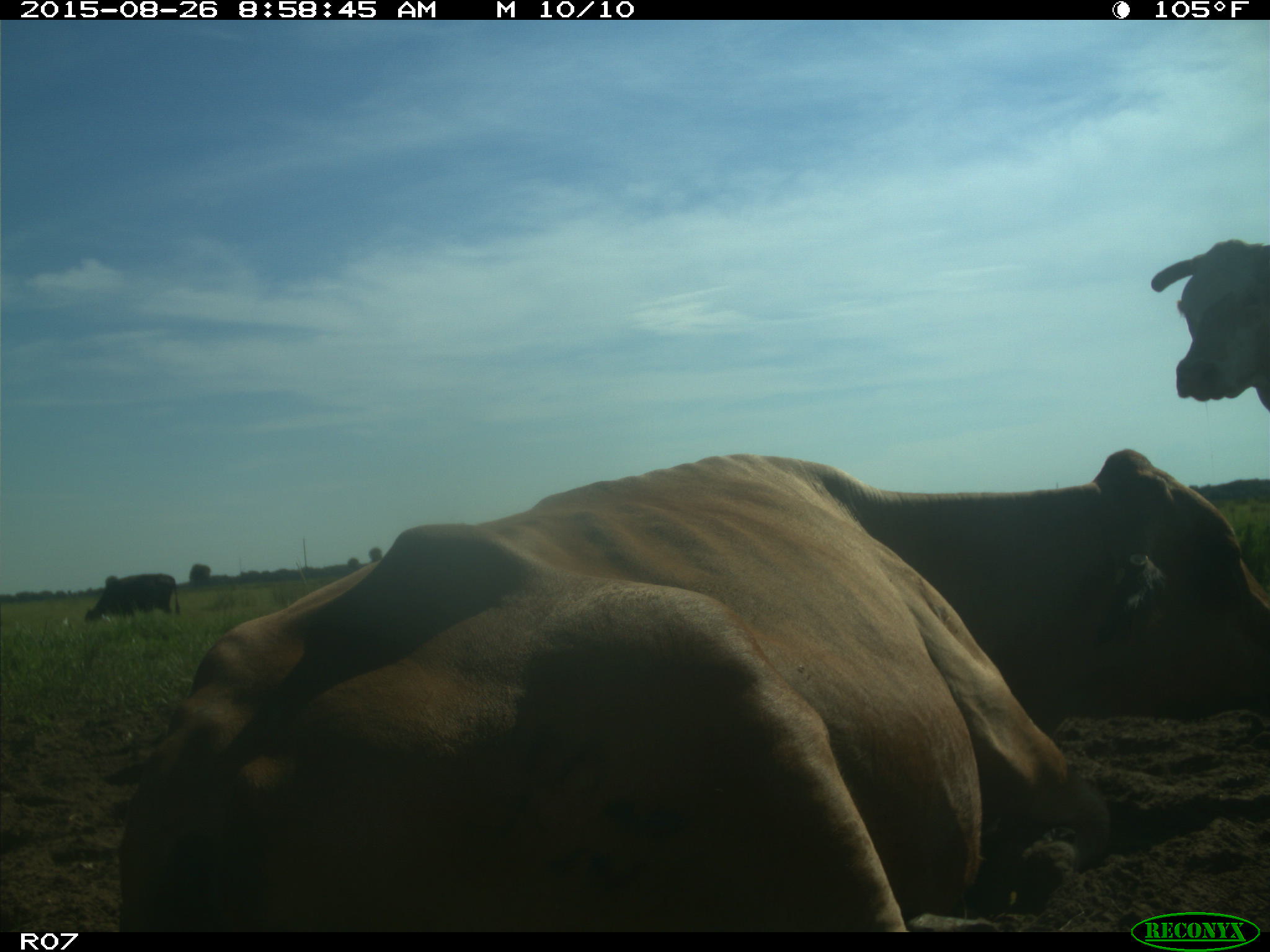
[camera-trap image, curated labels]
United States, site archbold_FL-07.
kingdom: Animalia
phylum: Chordata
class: Mammalia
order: Artiodactyla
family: Bovidae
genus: Bos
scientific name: Bos taurus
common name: domestic cow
Bos taurus (domestic cow).